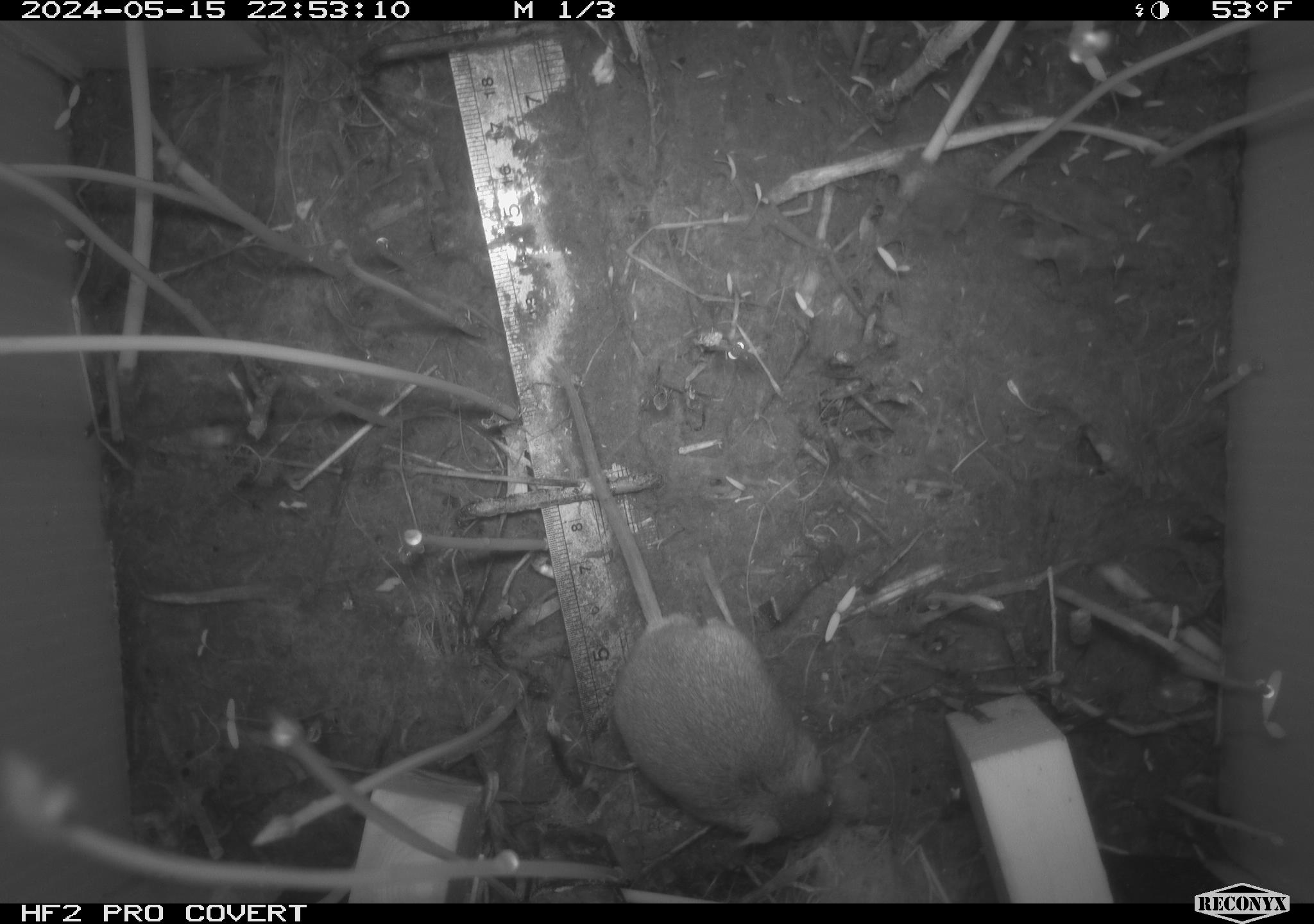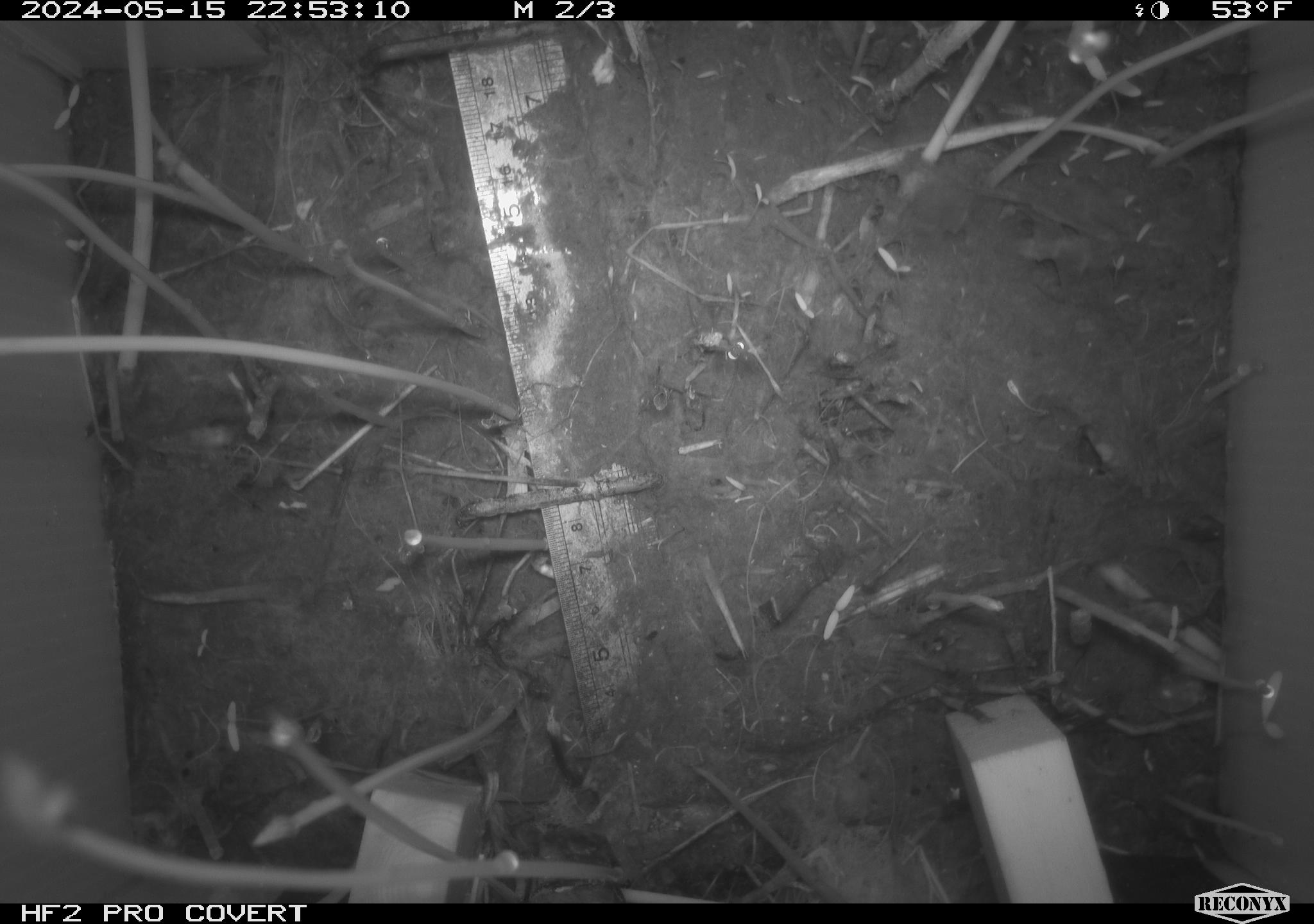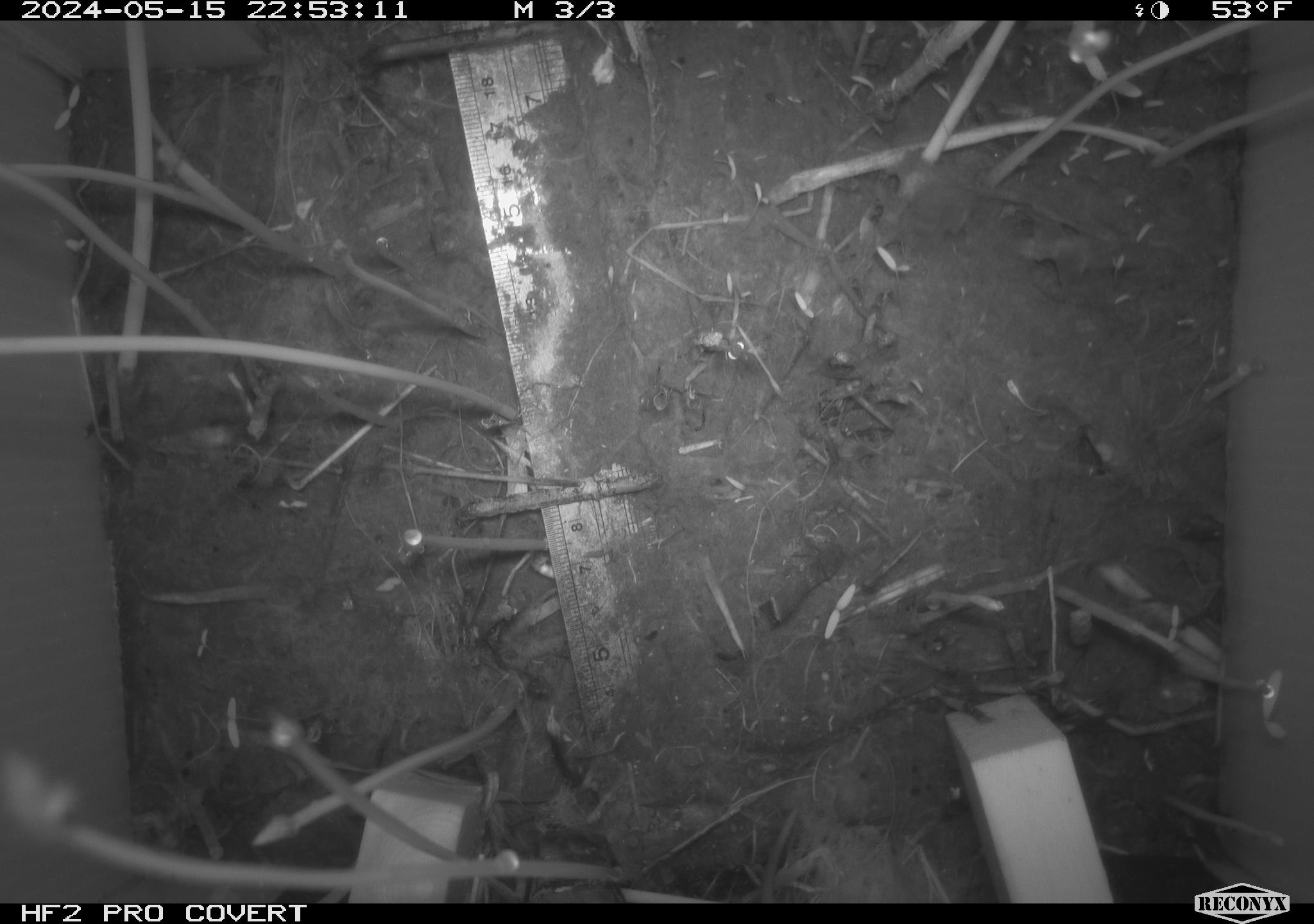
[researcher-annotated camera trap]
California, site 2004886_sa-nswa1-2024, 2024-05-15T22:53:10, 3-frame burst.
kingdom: Animalia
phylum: Chordata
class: Mammalia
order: Rodentia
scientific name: Rodentia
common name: mouse species